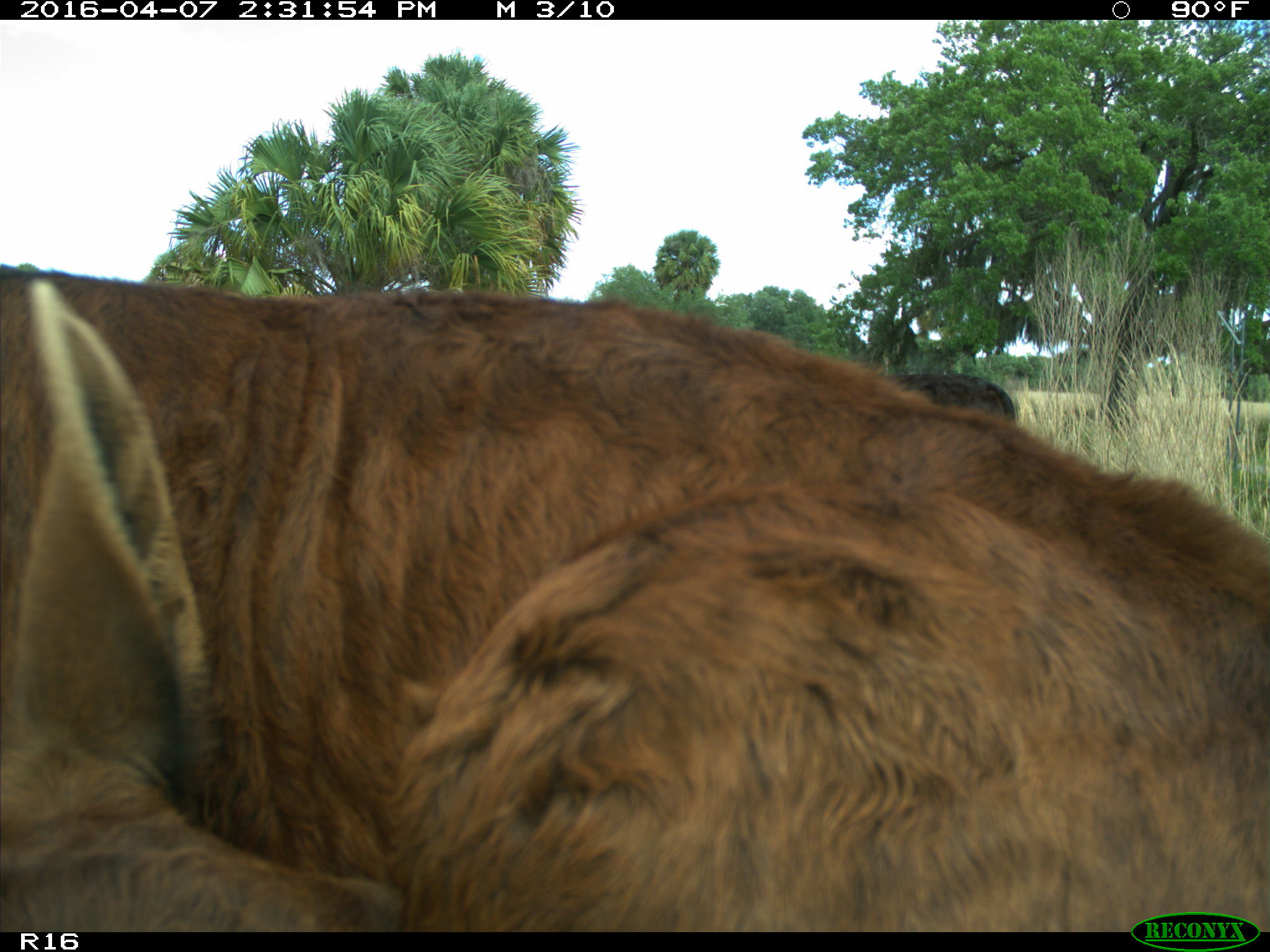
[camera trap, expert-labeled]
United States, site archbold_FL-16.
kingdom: Animalia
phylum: Chordata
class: Mammalia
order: Artiodactyla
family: Bovidae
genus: Bos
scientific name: Bos taurus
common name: domestic cow